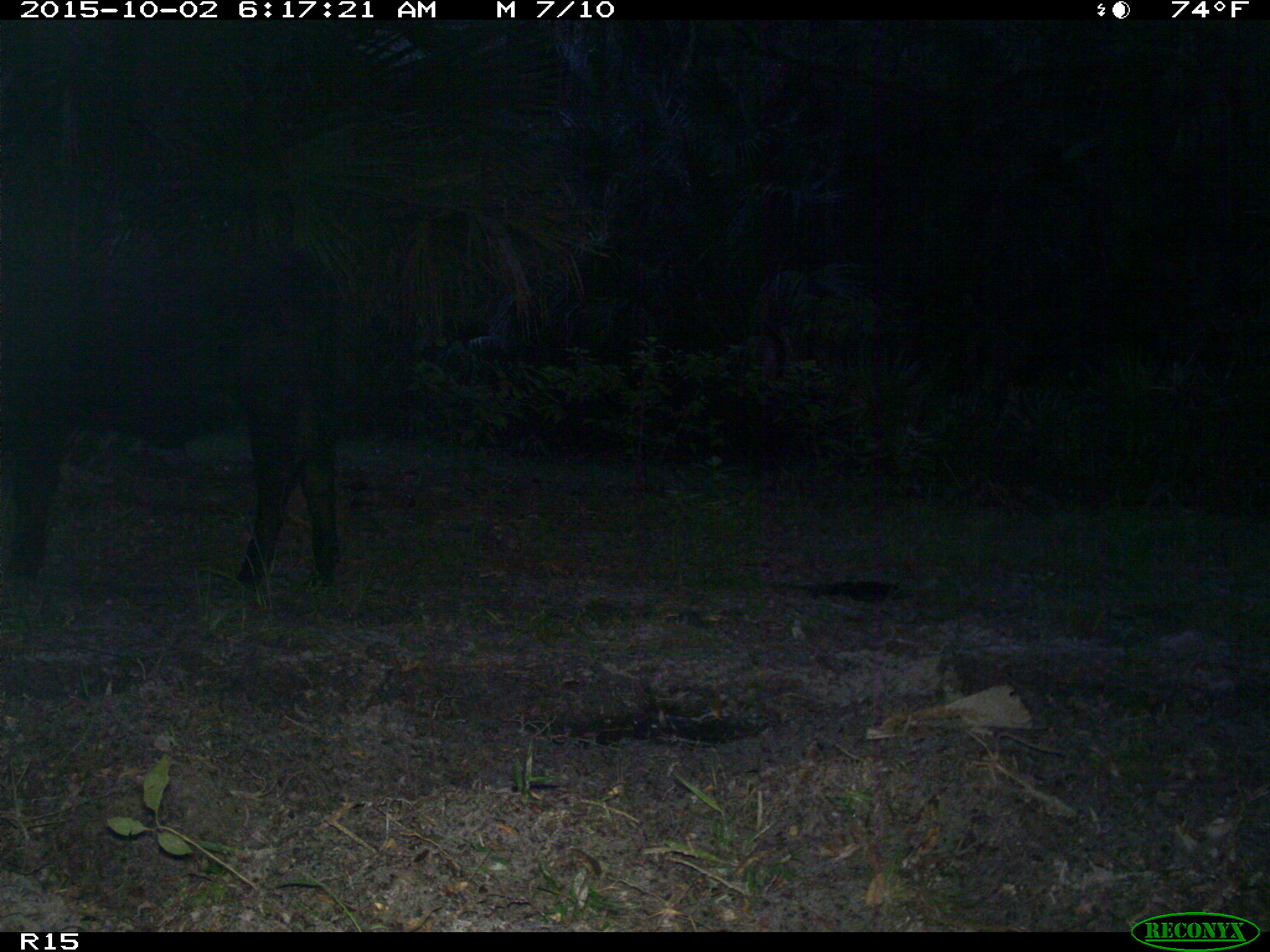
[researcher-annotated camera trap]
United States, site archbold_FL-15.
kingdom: Animalia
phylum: Chordata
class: Mammalia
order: Artiodactyla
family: Bovidae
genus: Bos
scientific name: Bos taurus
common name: domestic cow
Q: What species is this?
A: Bos taurus (domestic cow).